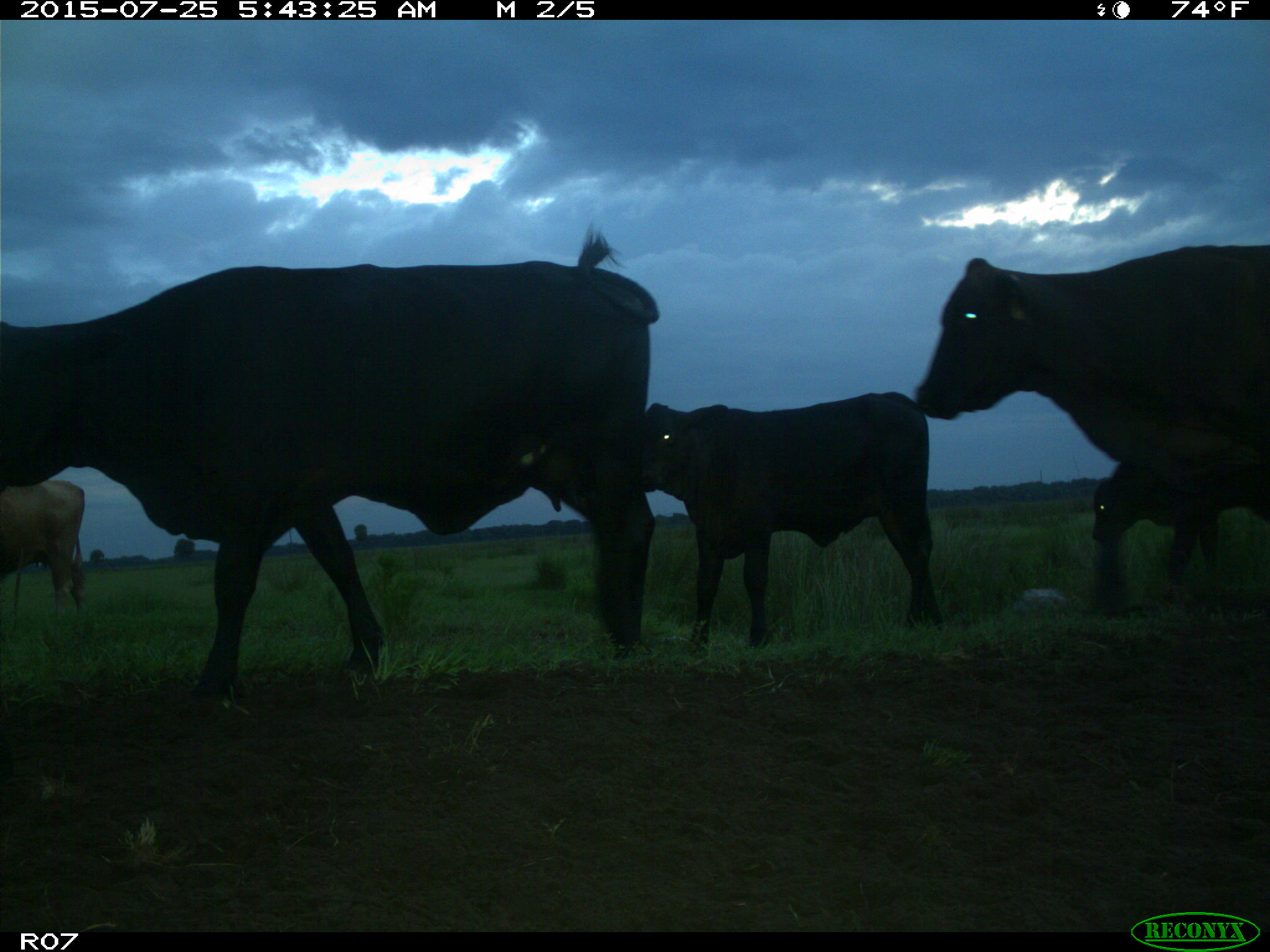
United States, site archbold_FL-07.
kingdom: Animalia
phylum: Chordata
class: Mammalia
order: Artiodactyla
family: Bovidae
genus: Bos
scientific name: Bos taurus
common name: domestic cow